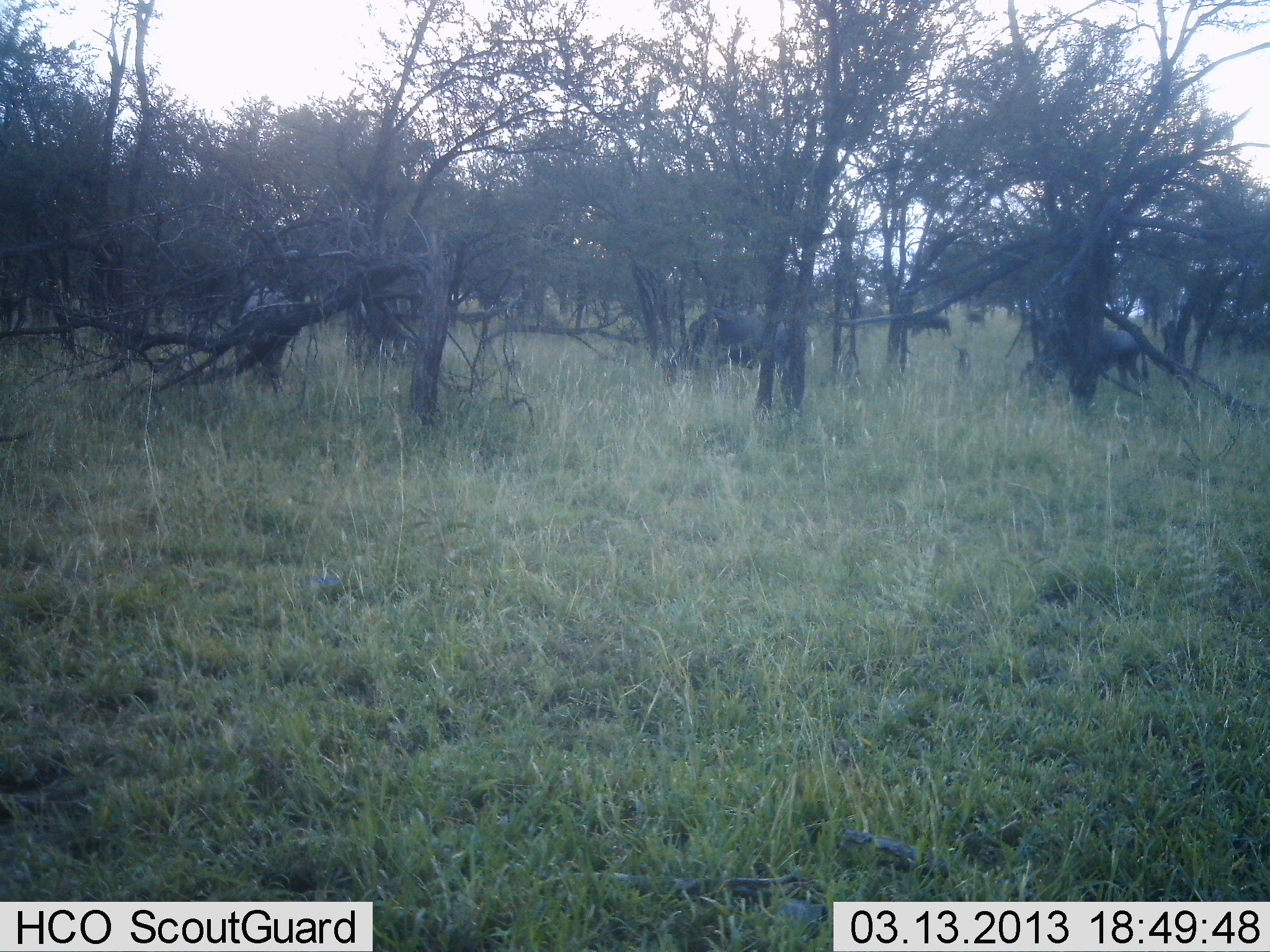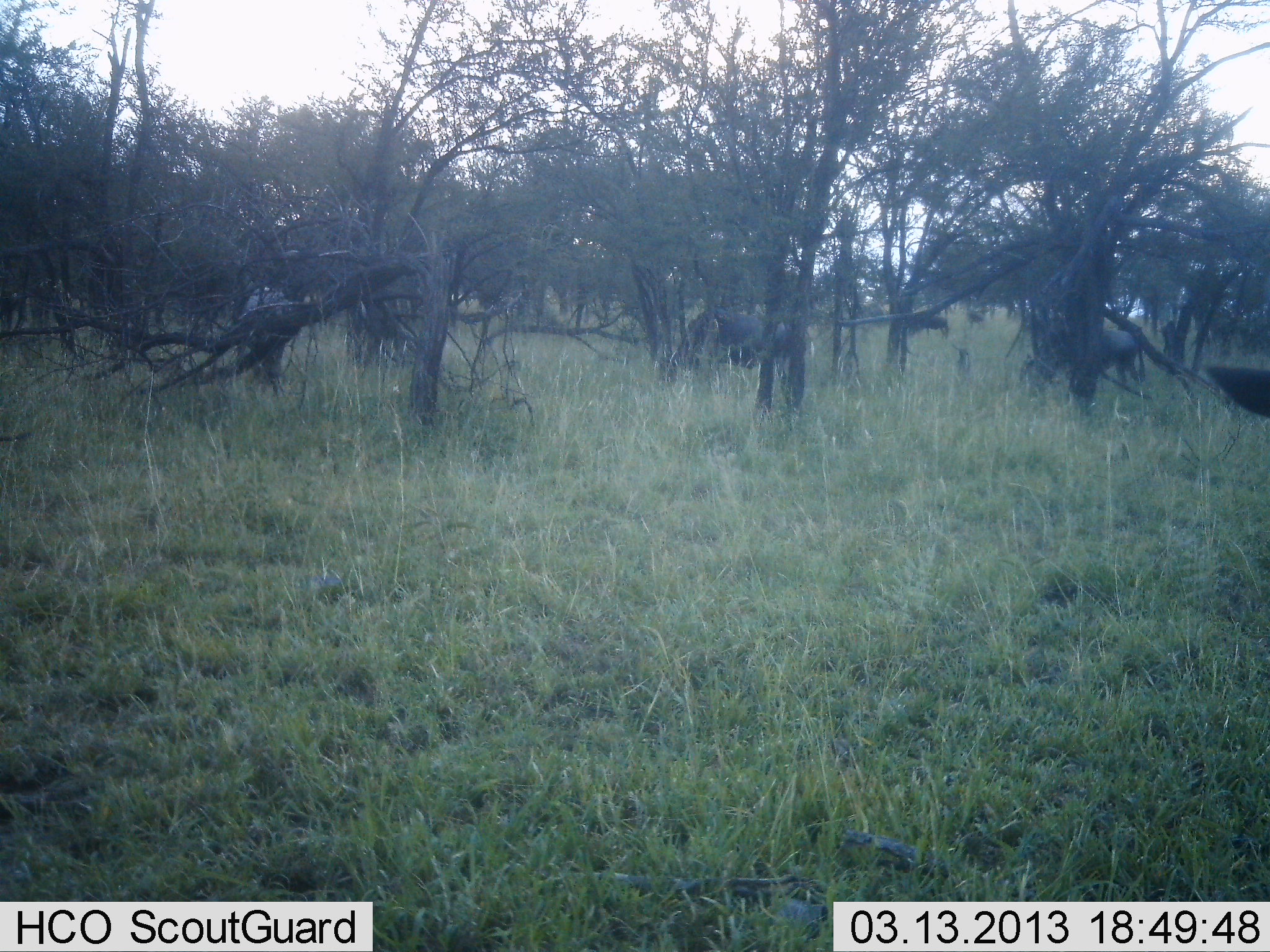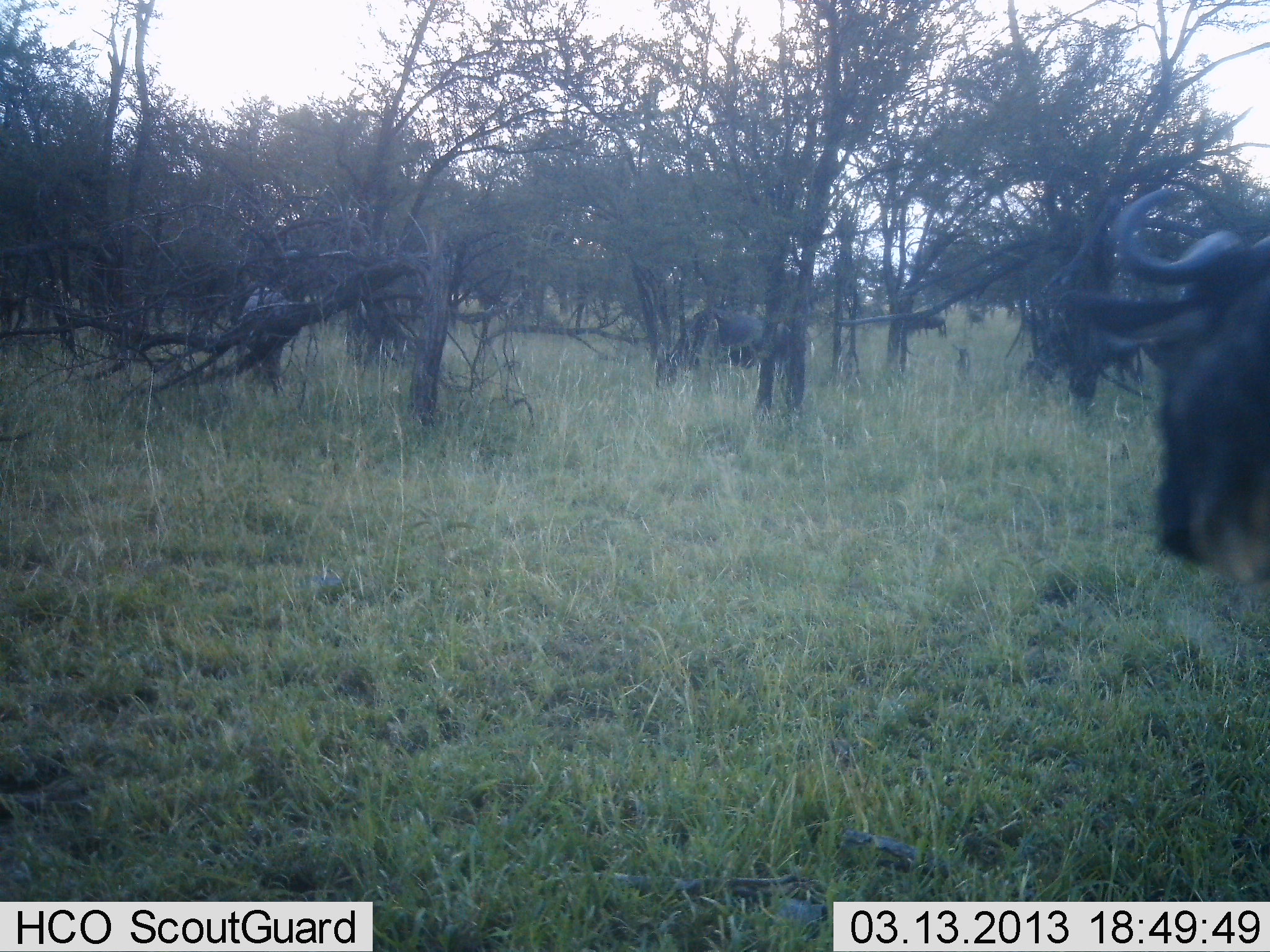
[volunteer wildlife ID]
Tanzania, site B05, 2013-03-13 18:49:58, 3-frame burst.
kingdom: Animalia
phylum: Chordata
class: Mammalia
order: Artiodactyla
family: Bovidae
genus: Connochaetes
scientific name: Connochaetes taurinus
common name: blue wildebeest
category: wildebeest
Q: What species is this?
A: Wildebeest (blue wildebeest) (Connochaetes taurinus).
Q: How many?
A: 5.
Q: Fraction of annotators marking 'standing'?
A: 39%.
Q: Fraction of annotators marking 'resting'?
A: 0%.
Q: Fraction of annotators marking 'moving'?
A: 74%.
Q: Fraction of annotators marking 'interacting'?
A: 0%.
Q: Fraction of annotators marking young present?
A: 0%.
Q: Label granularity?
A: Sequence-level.